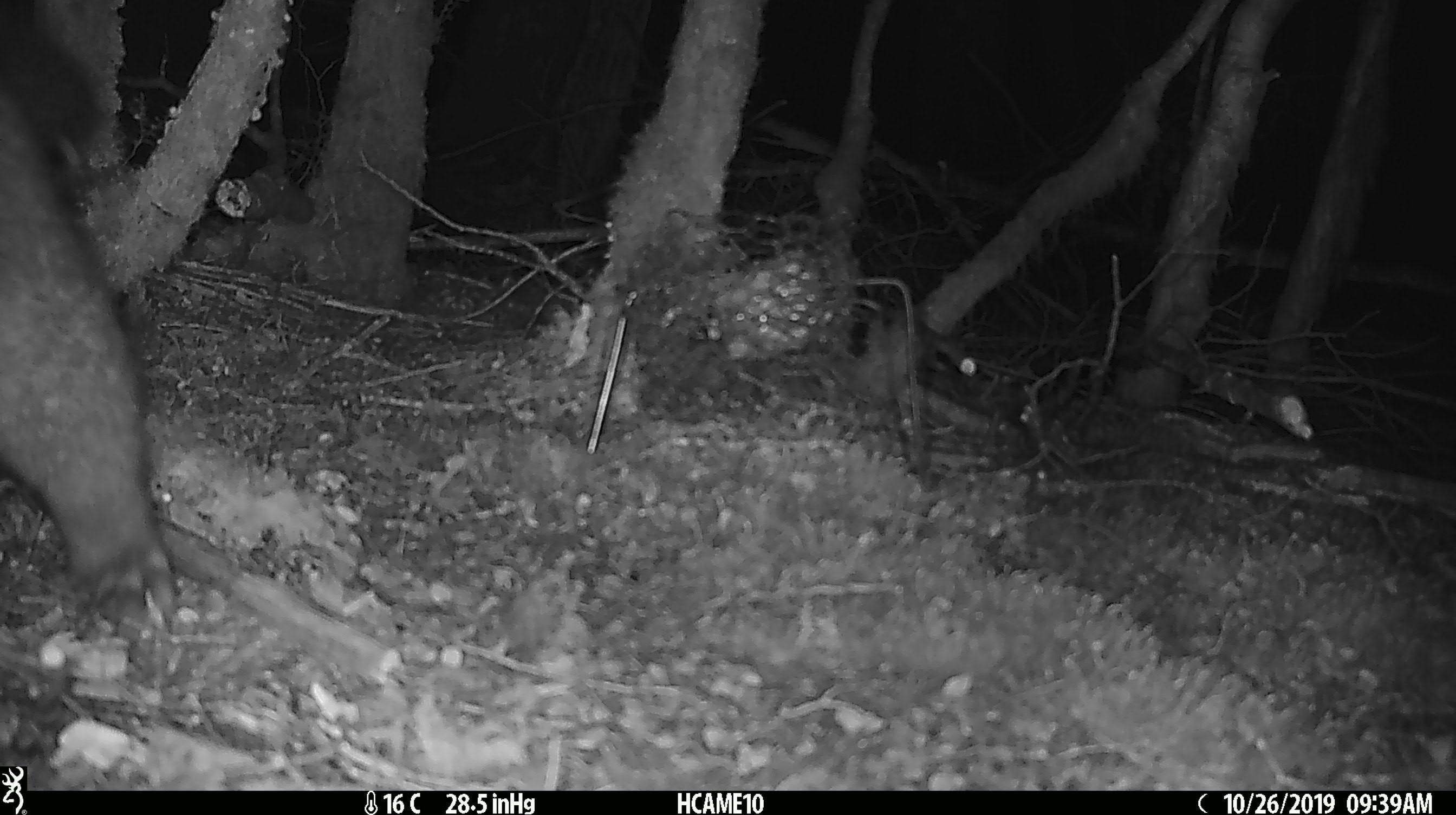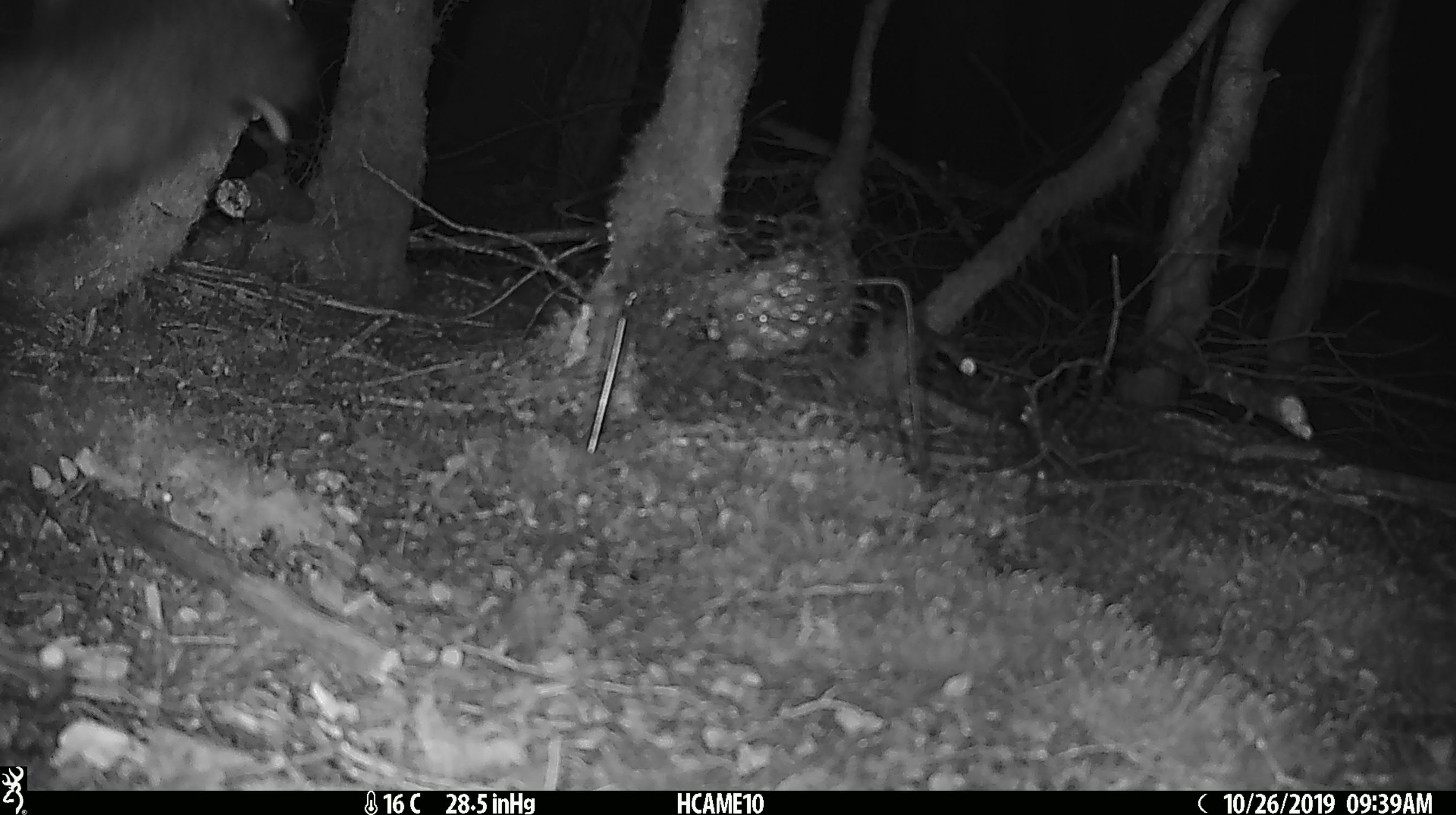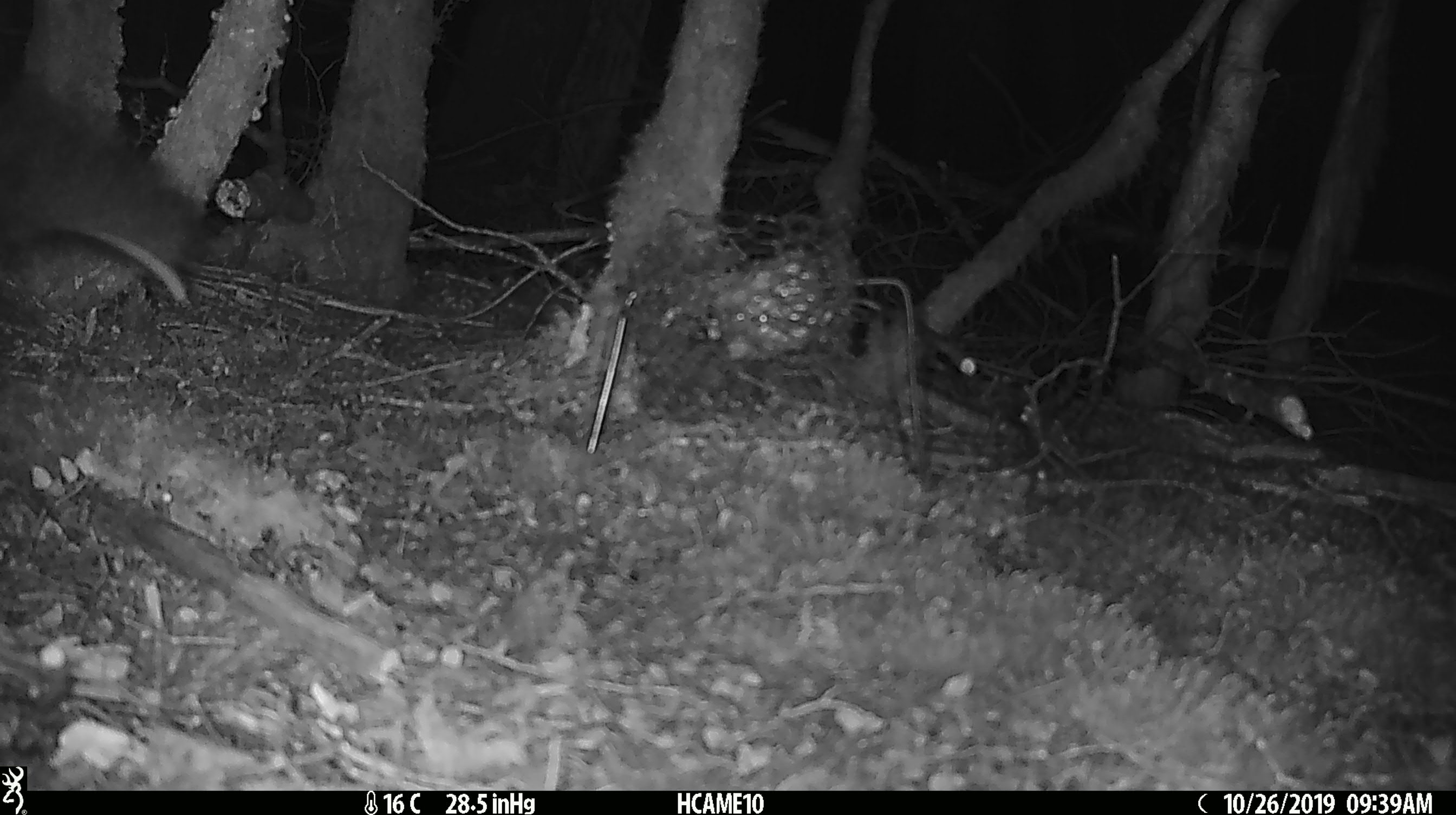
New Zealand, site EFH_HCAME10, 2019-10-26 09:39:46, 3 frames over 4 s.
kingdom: Animalia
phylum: Chordata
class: Mammalia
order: Diprotodontia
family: Phalangeridae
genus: Trichosurus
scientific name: Trichosurus vulpecula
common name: common brushtail possum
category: possum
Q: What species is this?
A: Possum (common brushtail possum) (Trichosurus vulpecula).